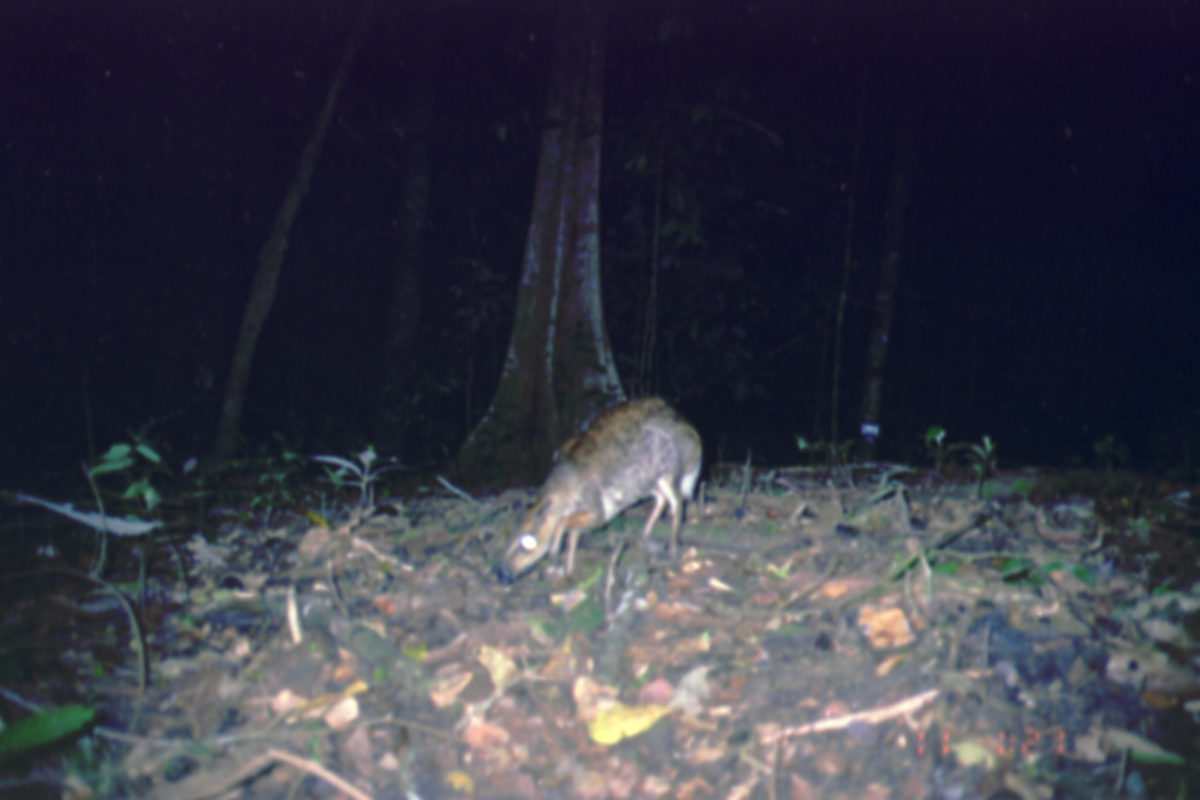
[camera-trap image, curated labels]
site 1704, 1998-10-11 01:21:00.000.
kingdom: Animalia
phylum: Chordata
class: Mammalia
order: Artiodactyla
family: Tragulidae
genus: Tragulus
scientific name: Tragulus napu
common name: greater oriental chevrotain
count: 1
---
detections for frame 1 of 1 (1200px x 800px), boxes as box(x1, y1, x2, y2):
tragulus napu: box(491, 395, 703, 584)